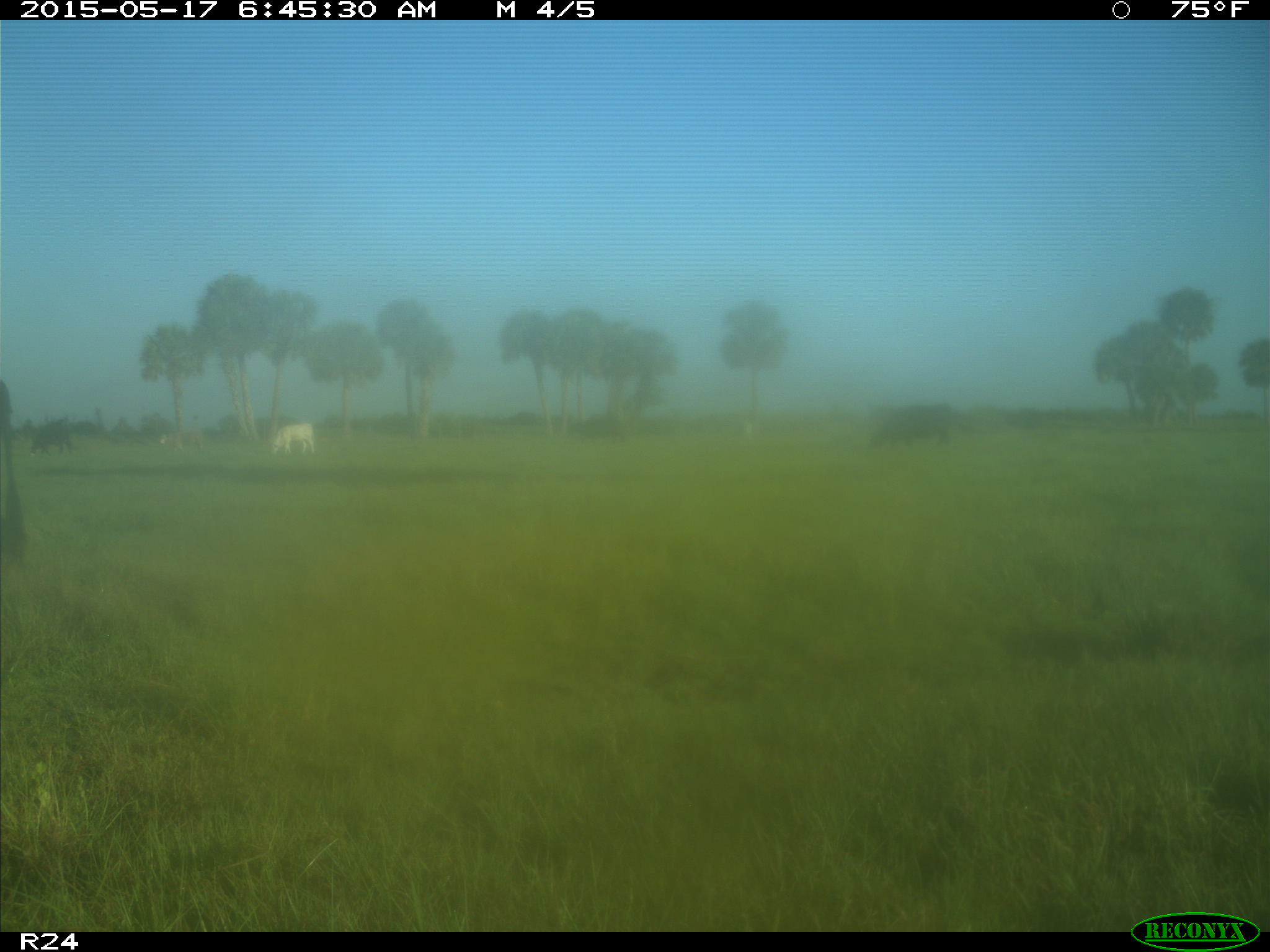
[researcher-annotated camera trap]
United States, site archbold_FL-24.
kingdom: Animalia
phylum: Chordata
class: Mammalia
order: Artiodactyla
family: Bovidae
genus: Bos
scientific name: Bos taurus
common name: domestic cow